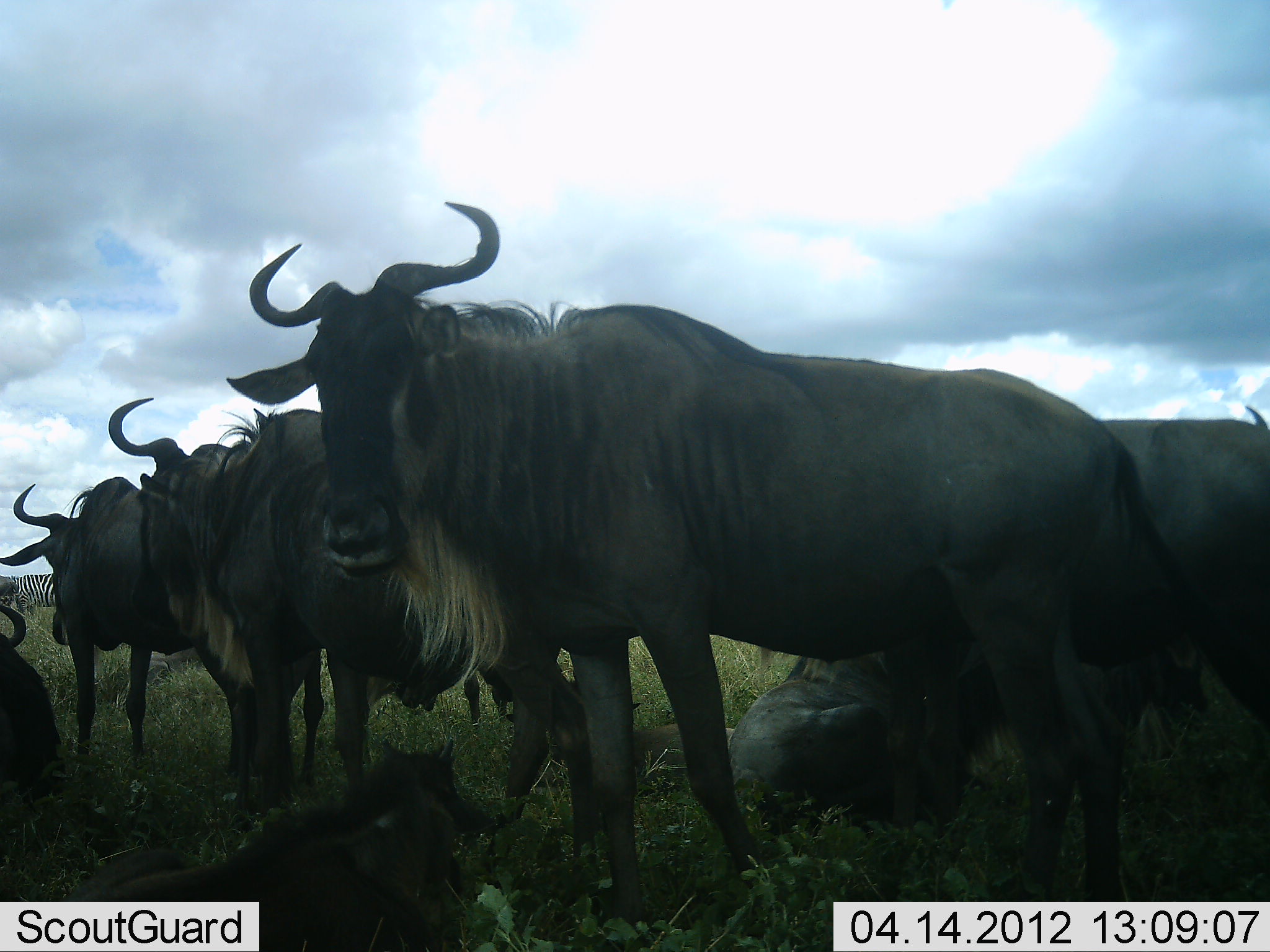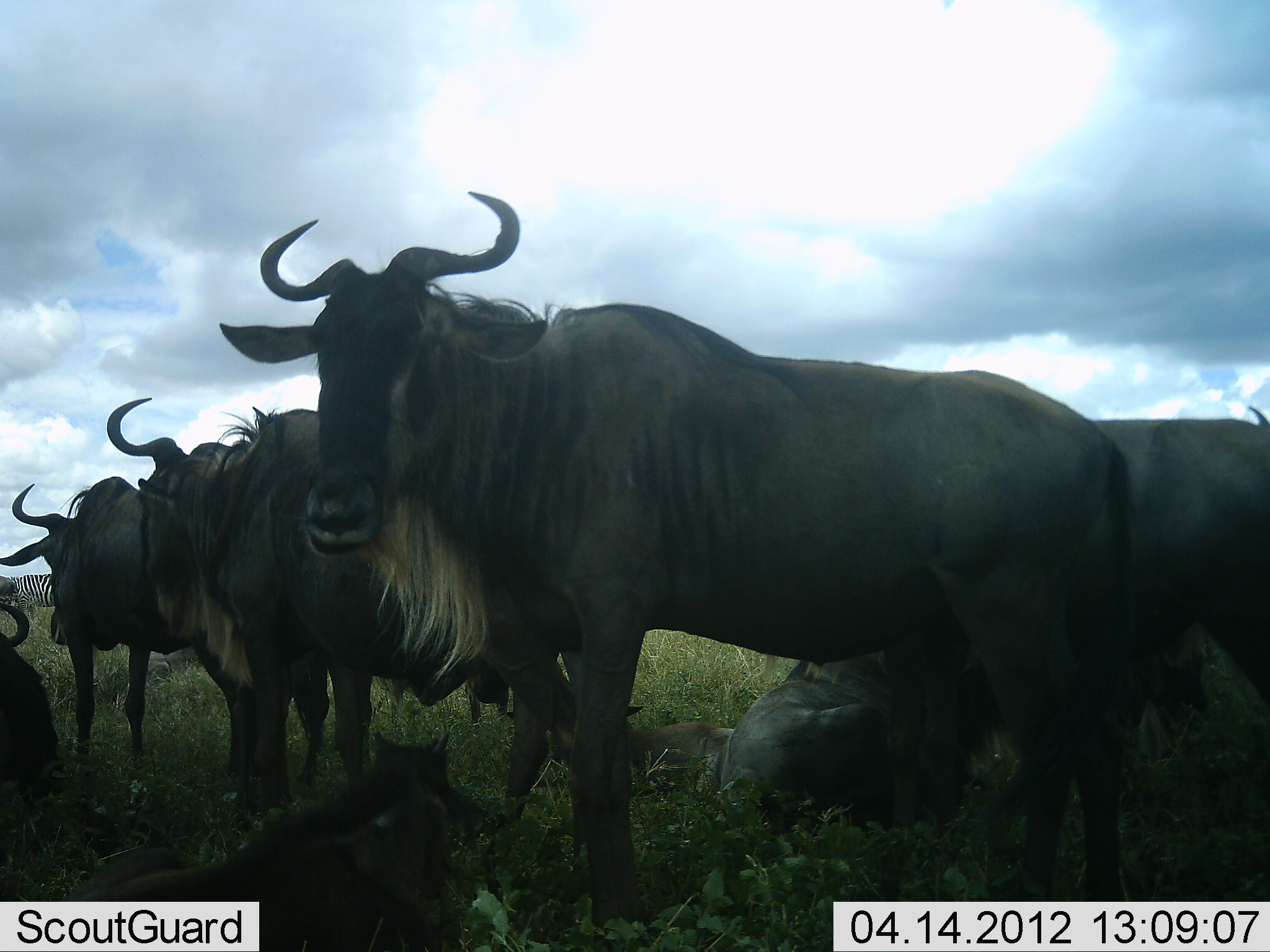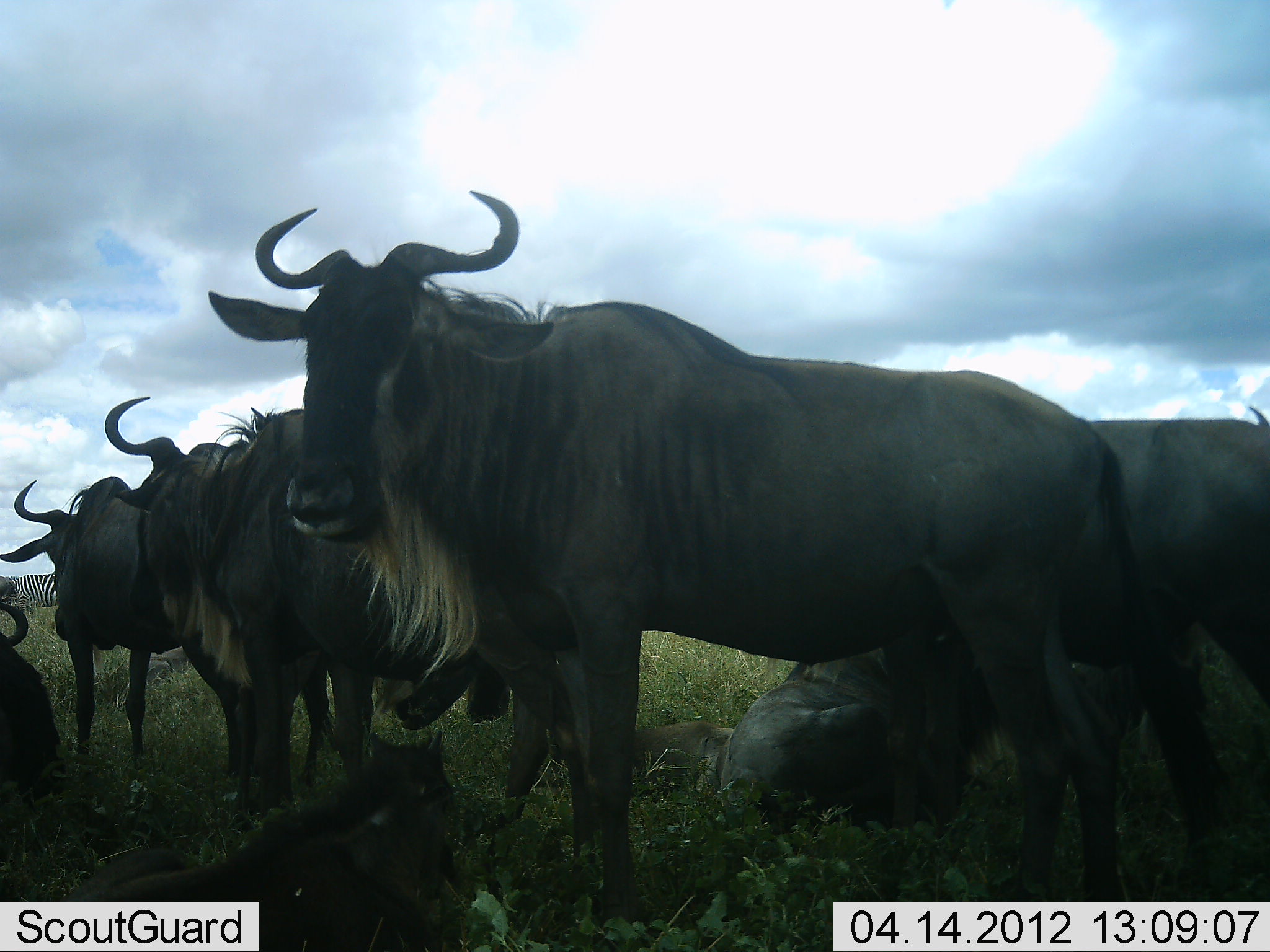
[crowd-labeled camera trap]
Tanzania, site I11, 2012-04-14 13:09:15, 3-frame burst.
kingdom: Animalia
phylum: Chordata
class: Mammalia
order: Artiodactyla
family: Bovidae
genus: Connochaetes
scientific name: Connochaetes taurinus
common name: blue wildebeest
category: wildebeest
Wildebeest (blue wildebeest) (Connochaetes taurinus), count 7. Behavior (volunteer vote fractions): standing 100%, resting 76%, moving 4%, interacting 0%. Young present (vote fraction): 40%. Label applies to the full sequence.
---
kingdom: Animalia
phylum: Chordata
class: Mammalia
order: Perissodactyla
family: Equidae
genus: Equus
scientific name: Equus quagga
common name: plains zebra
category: zebra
Zebra (plains zebra) (Equus quagga), count 1. Behavior (volunteer vote fractions): standing 92%, resting 0%, moving 8%, interacting 0%. Young present (vote fraction): 0%. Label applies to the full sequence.